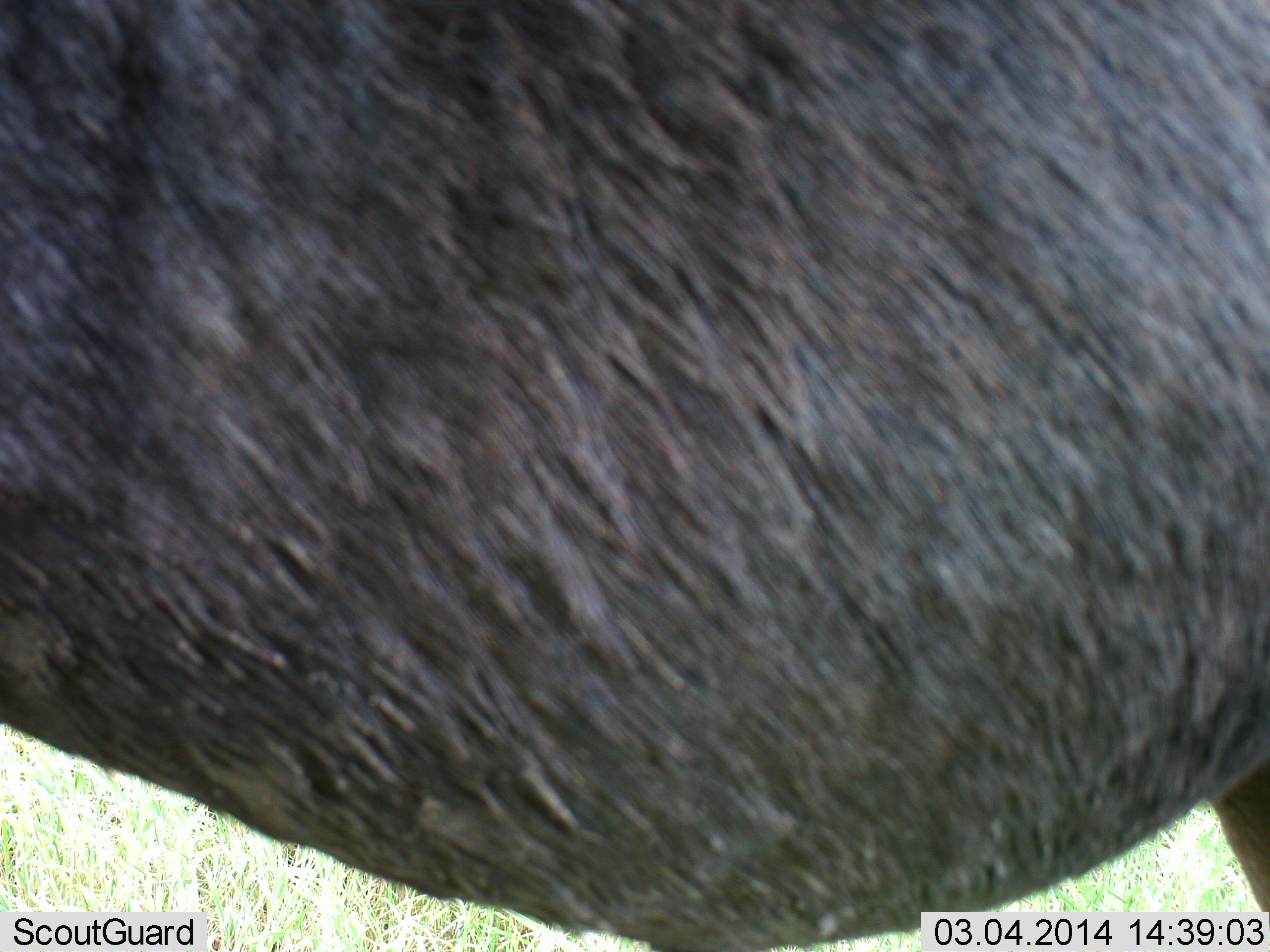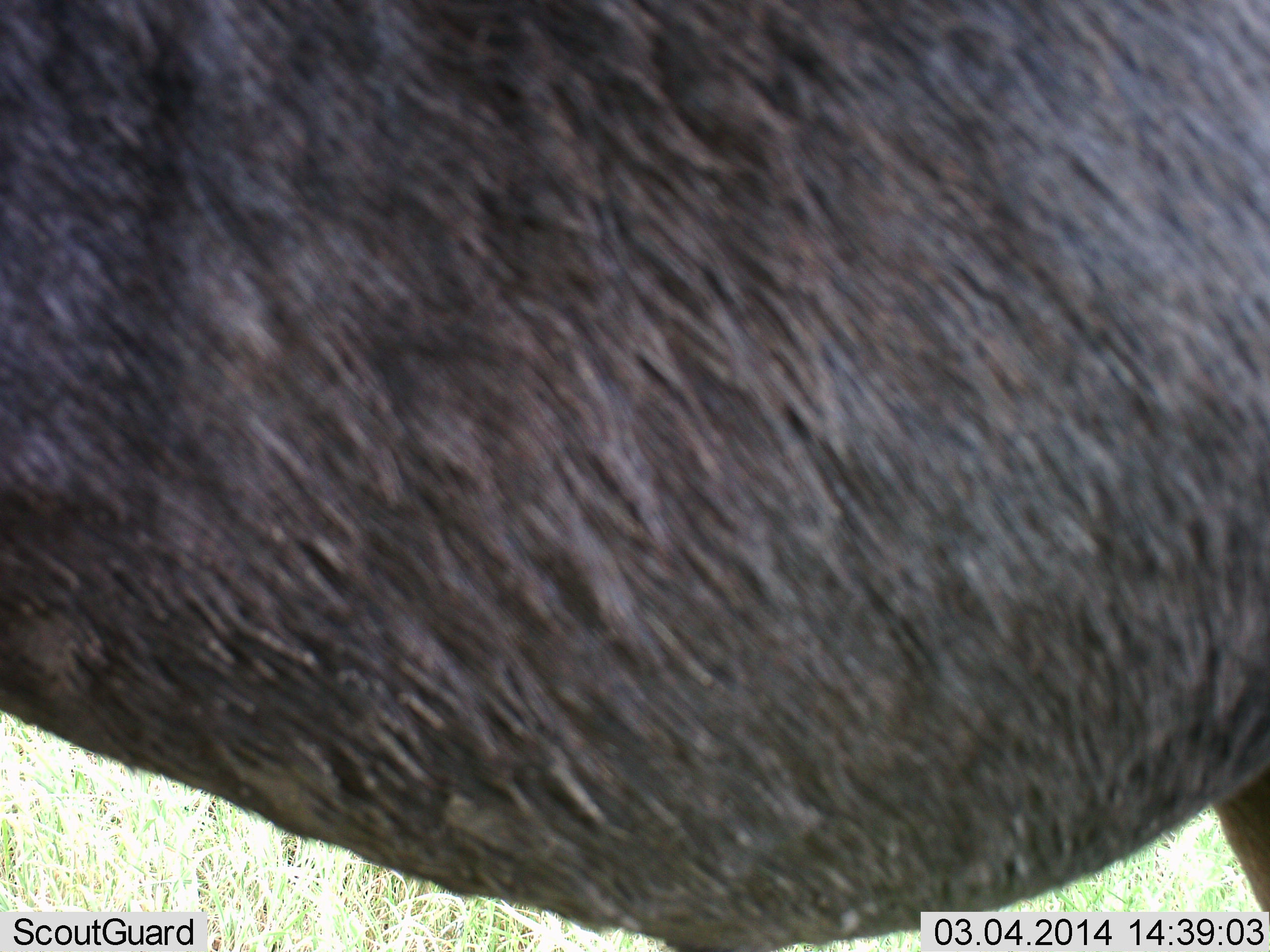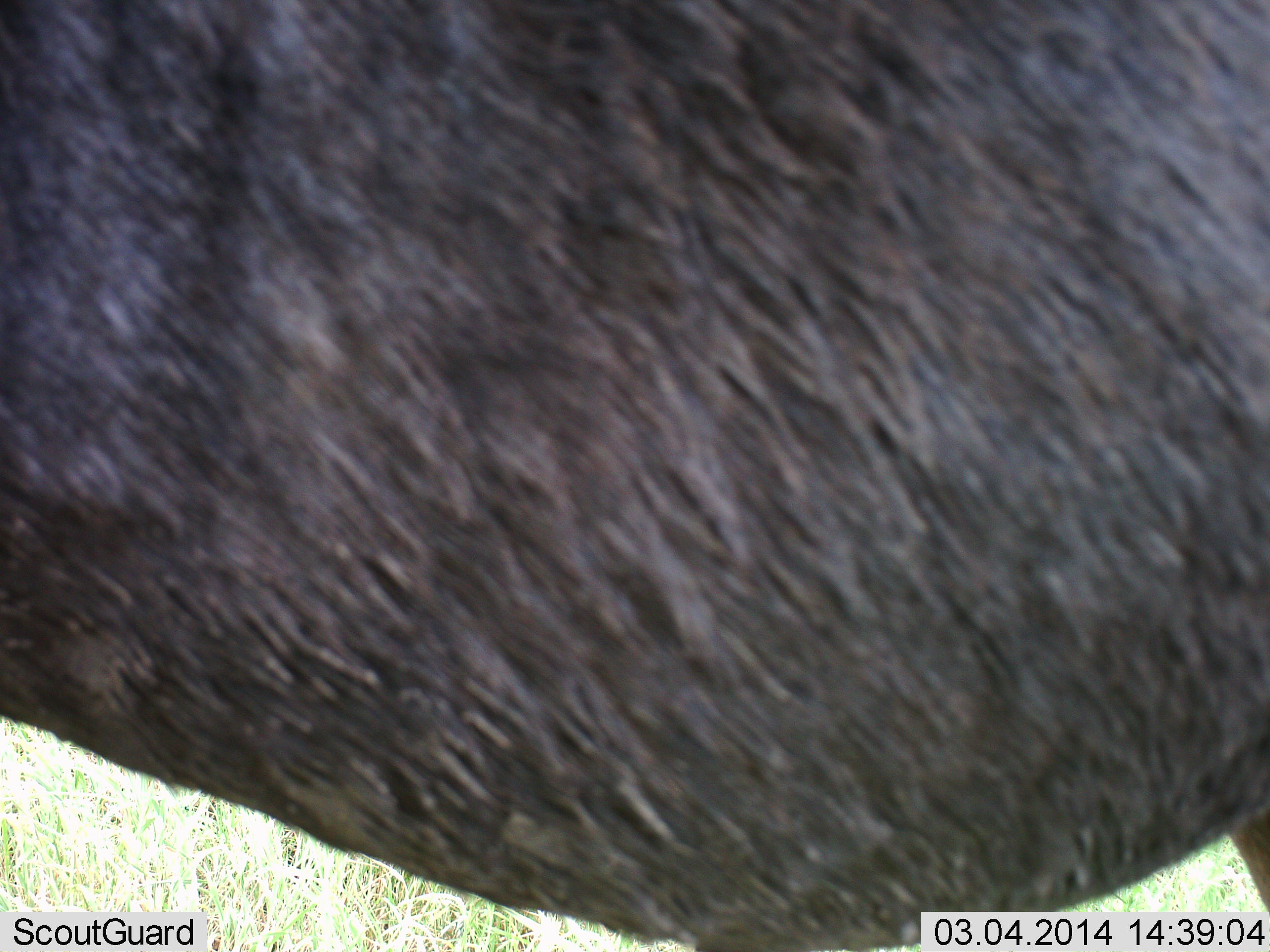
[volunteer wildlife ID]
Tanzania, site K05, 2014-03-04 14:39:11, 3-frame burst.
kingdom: Animalia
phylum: Chordata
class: Mammalia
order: Artiodactyla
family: Bovidae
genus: Connochaetes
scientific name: Connochaetes taurinus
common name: blue wildebeest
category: wildebeest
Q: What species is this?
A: Wildebeest (blue wildebeest) (Connochaetes taurinus).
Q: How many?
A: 1.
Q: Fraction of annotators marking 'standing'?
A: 100%.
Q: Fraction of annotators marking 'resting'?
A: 0%.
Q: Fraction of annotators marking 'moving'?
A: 0%.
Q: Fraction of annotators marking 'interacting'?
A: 0%.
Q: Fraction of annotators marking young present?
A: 0%.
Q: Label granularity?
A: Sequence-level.